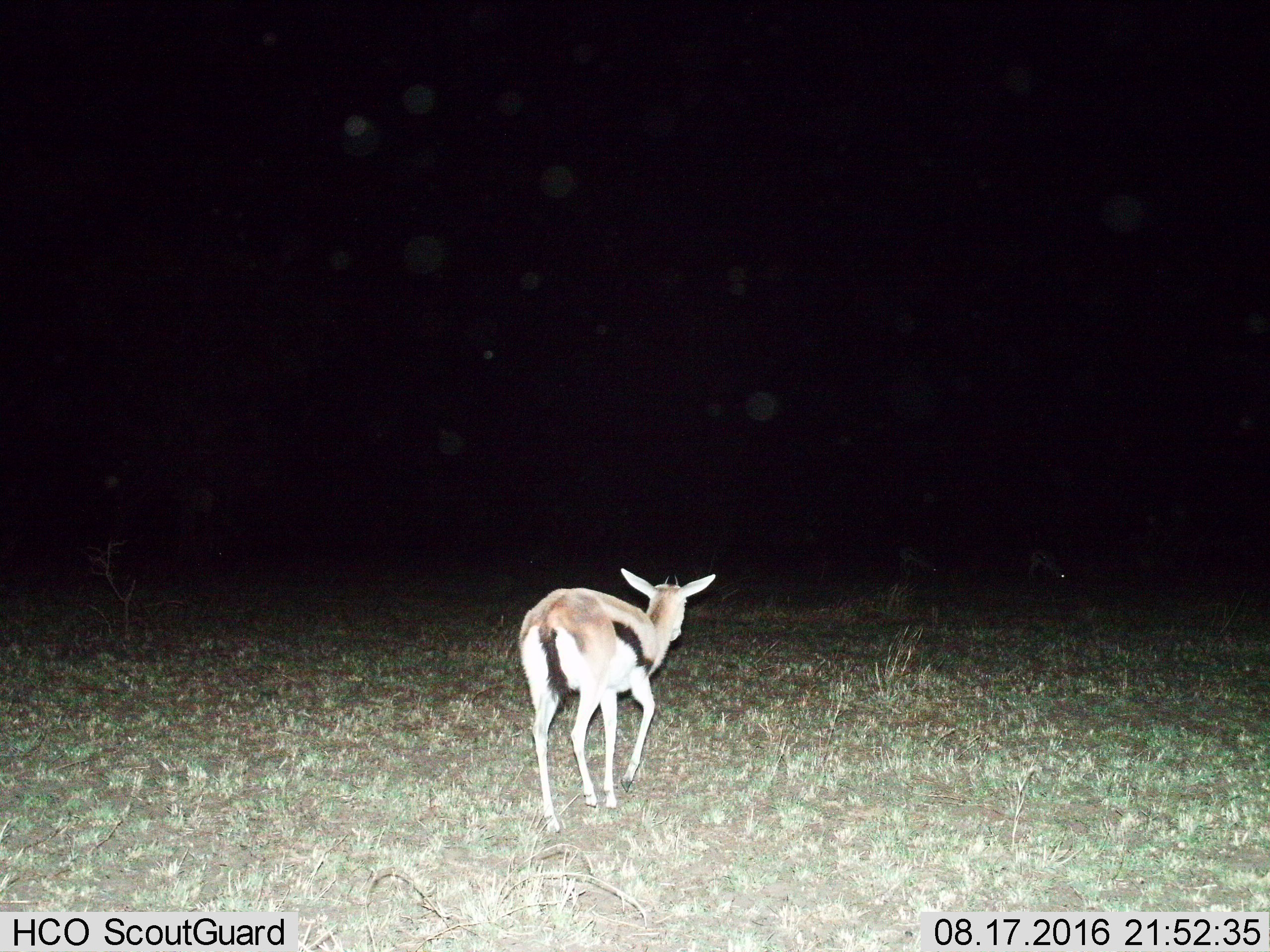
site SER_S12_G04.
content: unidentified animal